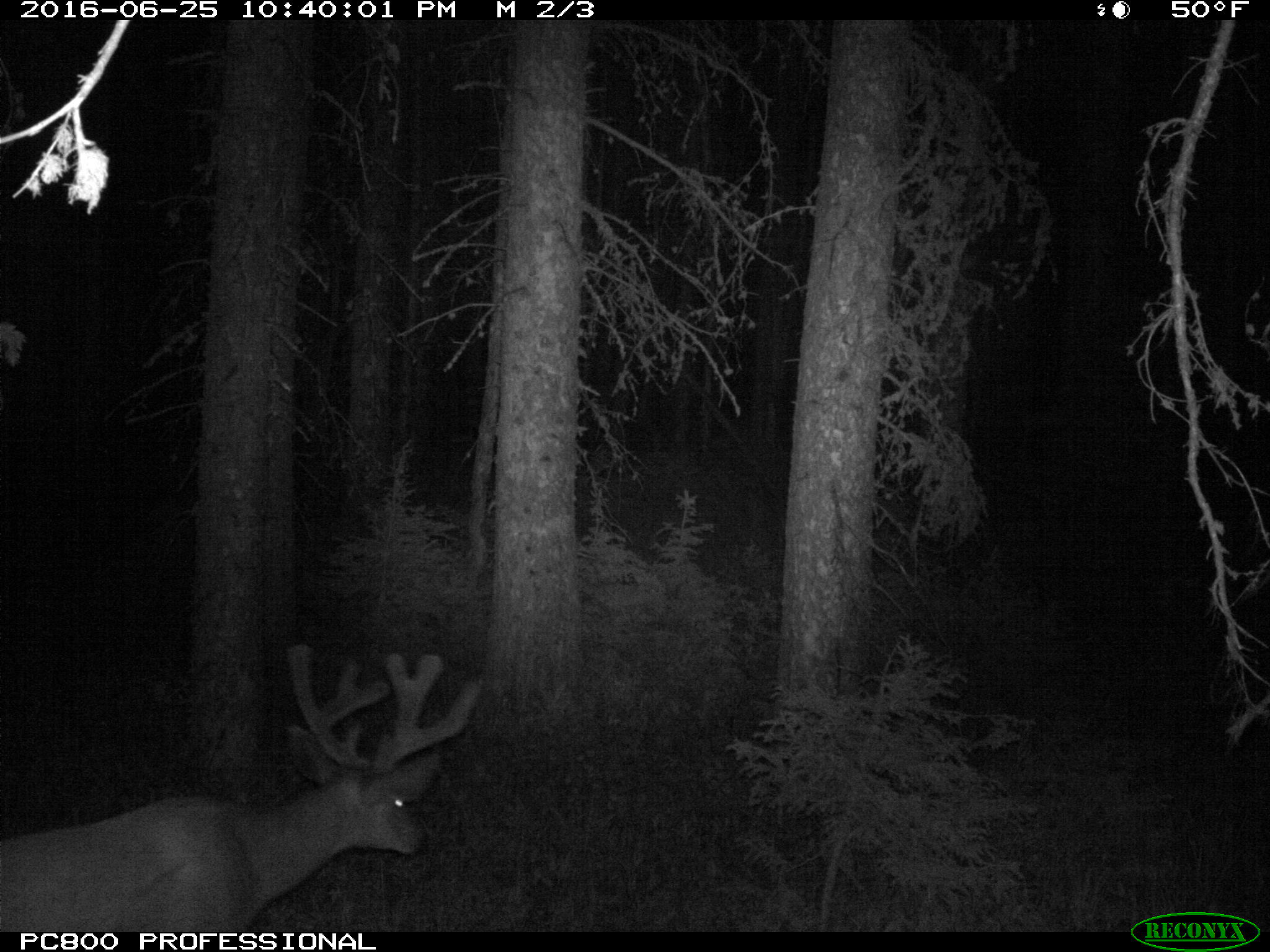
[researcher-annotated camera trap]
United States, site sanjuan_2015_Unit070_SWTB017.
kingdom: Animalia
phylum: Chordata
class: Mammalia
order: Artiodactyla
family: Cervidae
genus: Odocoileus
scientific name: Odocoileus hemionus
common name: mule deer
Odocoileus hemionus (mule deer).